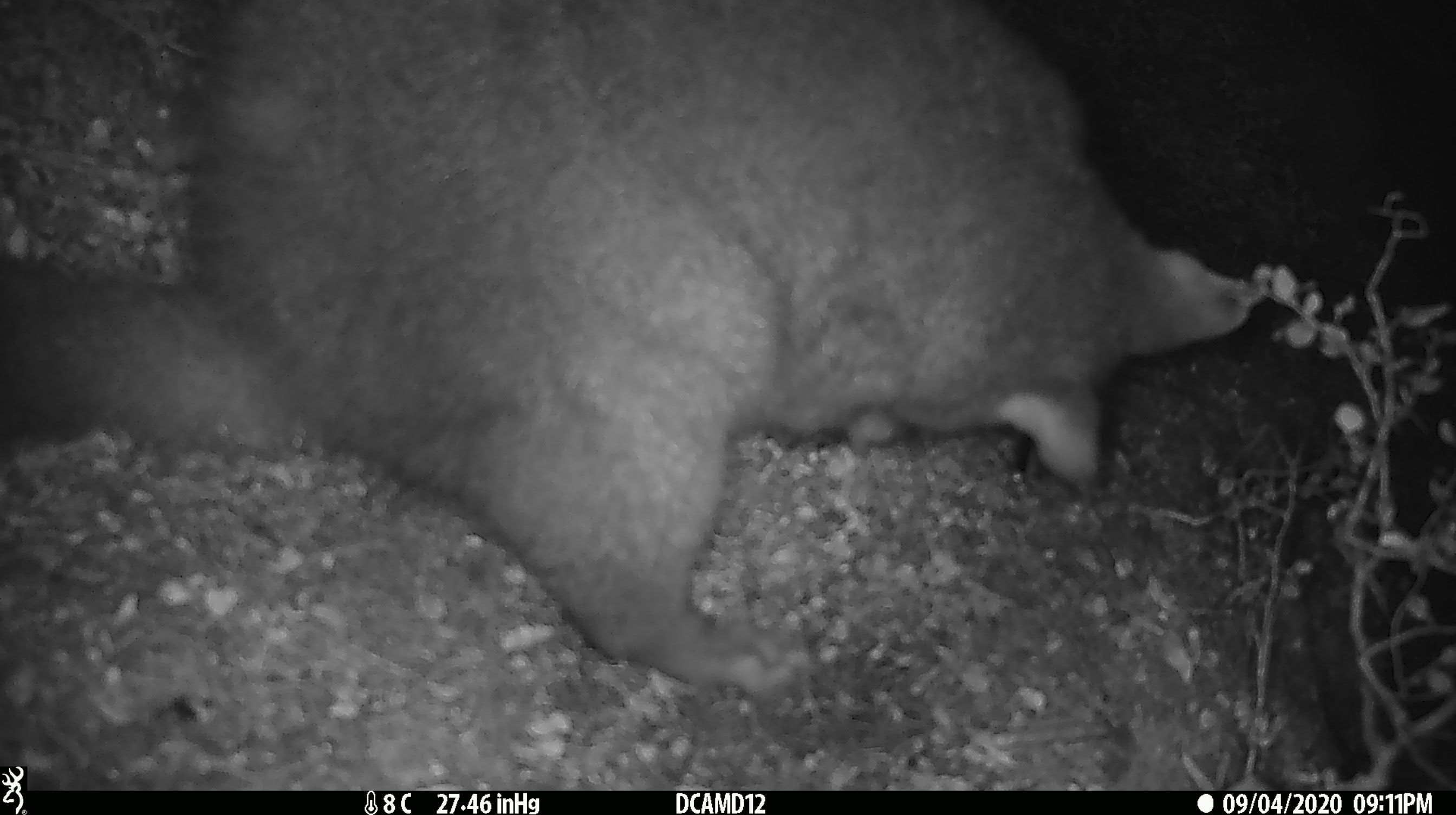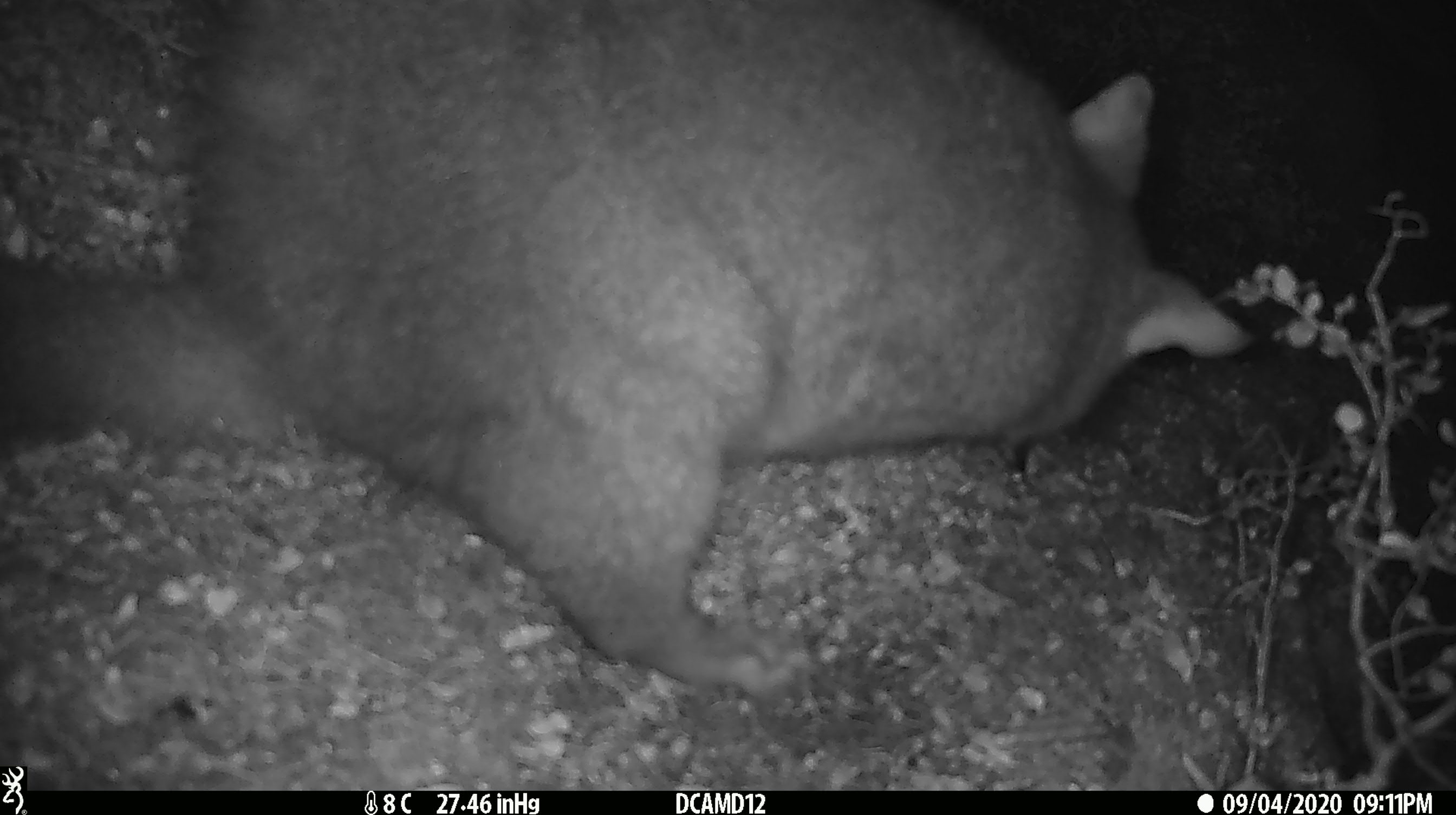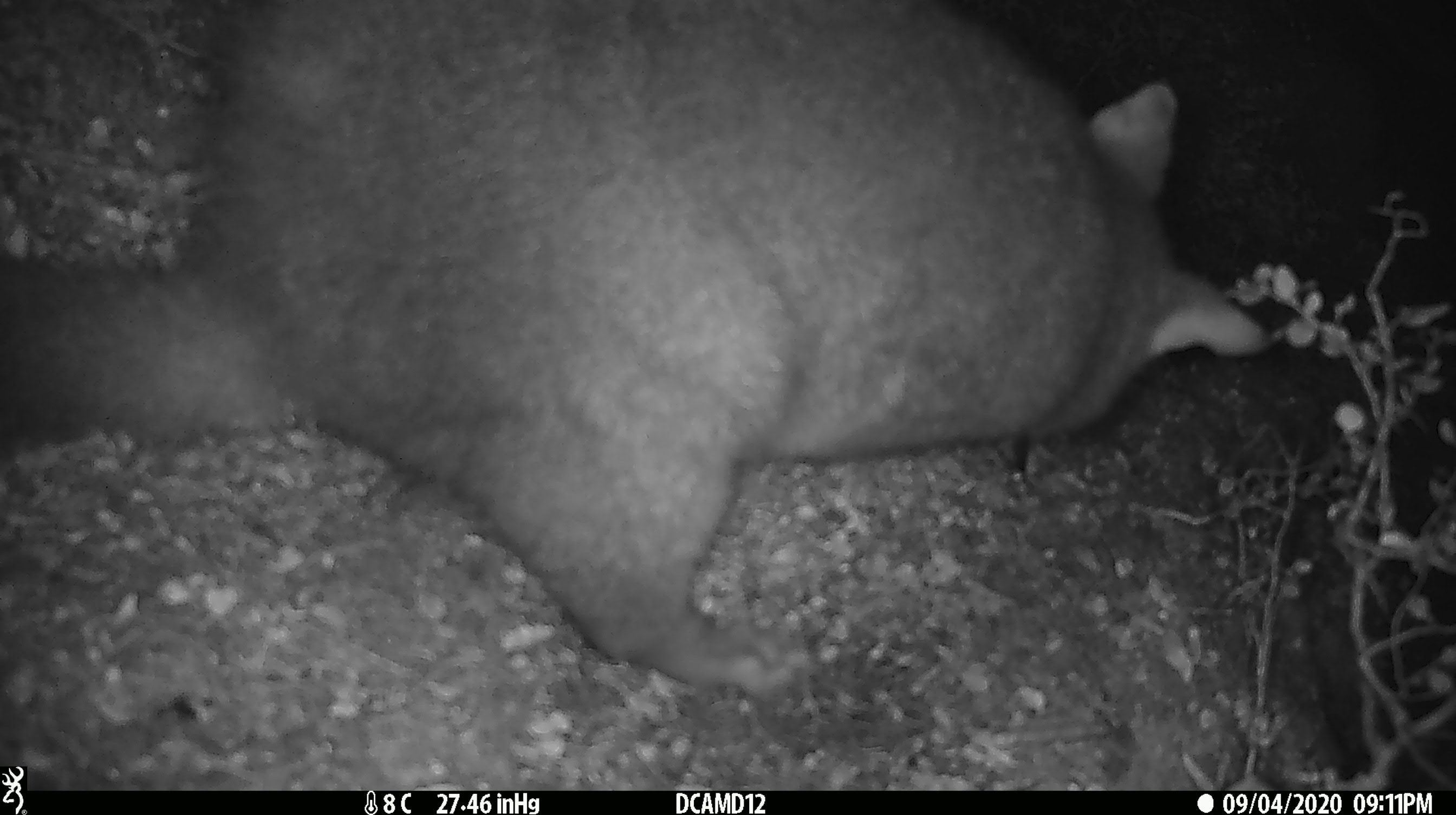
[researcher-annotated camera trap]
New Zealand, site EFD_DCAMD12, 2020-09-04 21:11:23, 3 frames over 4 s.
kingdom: Animalia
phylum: Chordata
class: Mammalia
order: Diprotodontia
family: Phalangeridae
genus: Trichosurus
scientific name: Trichosurus vulpecula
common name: common brushtail possum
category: possum